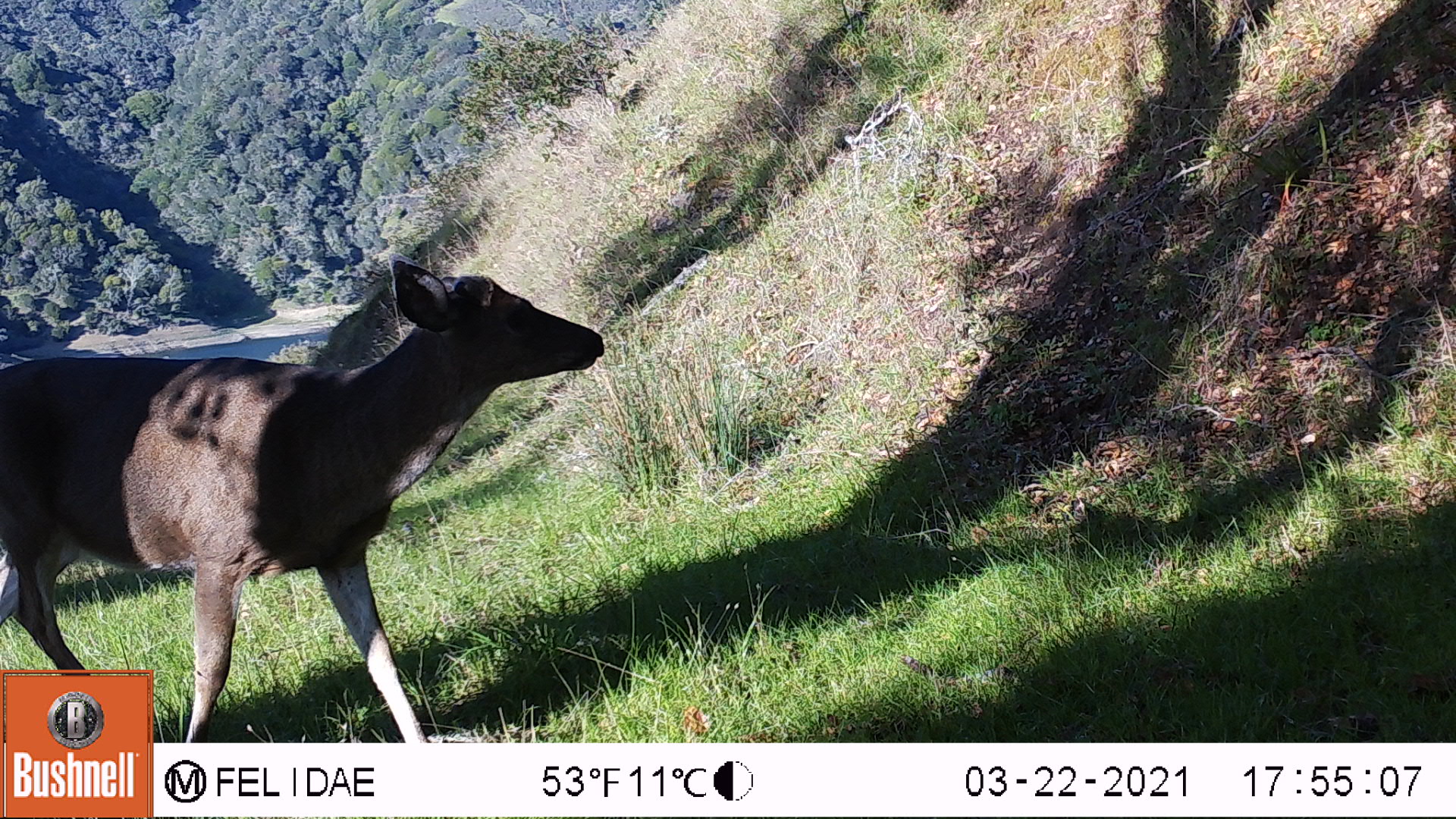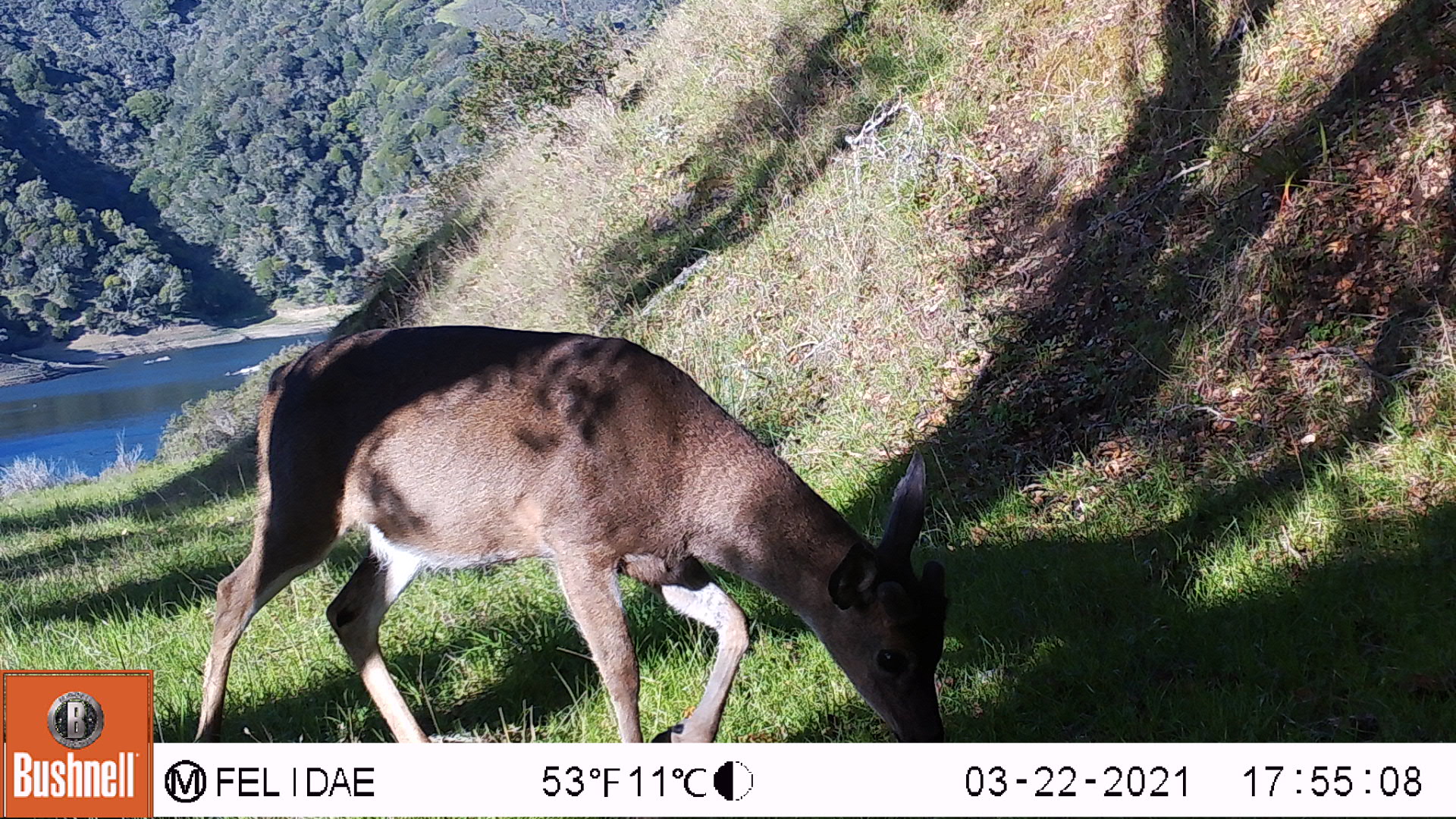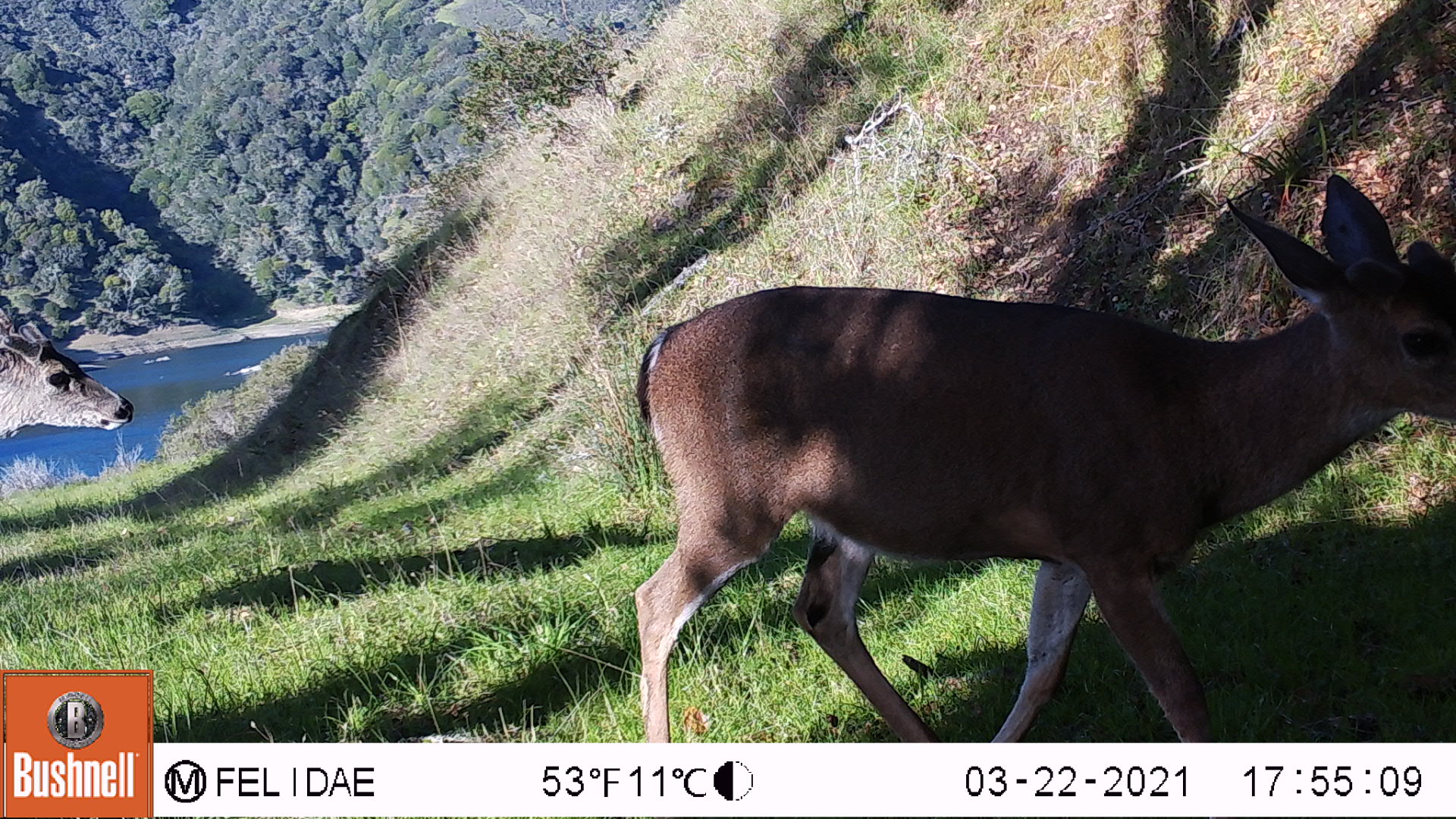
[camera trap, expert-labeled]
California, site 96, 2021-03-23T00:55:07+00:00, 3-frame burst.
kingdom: Animalia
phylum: Chordata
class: Mammalia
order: Artiodactyla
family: Cervidae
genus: Odocoileus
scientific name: Odocoileus hemionus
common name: mule deer